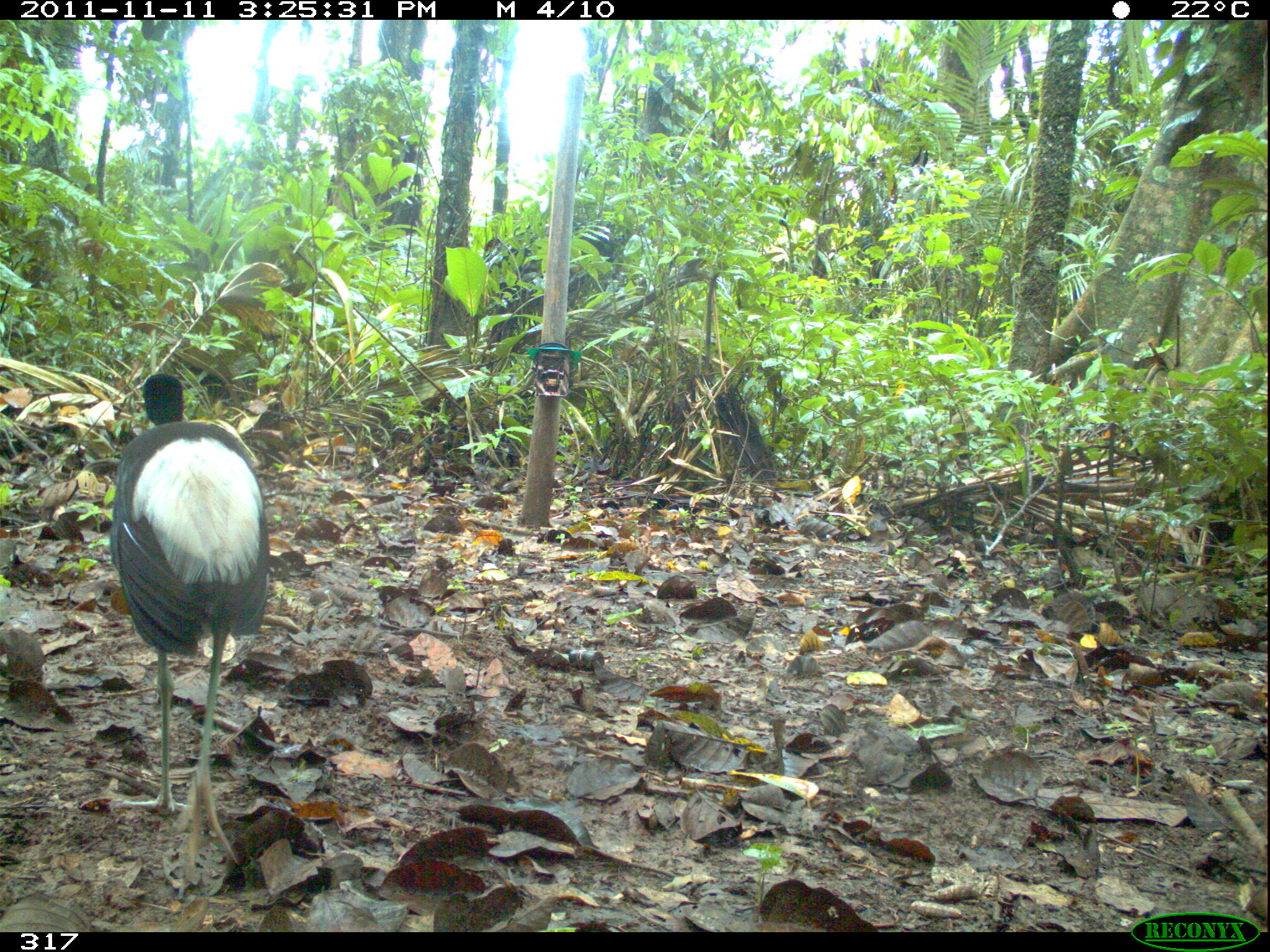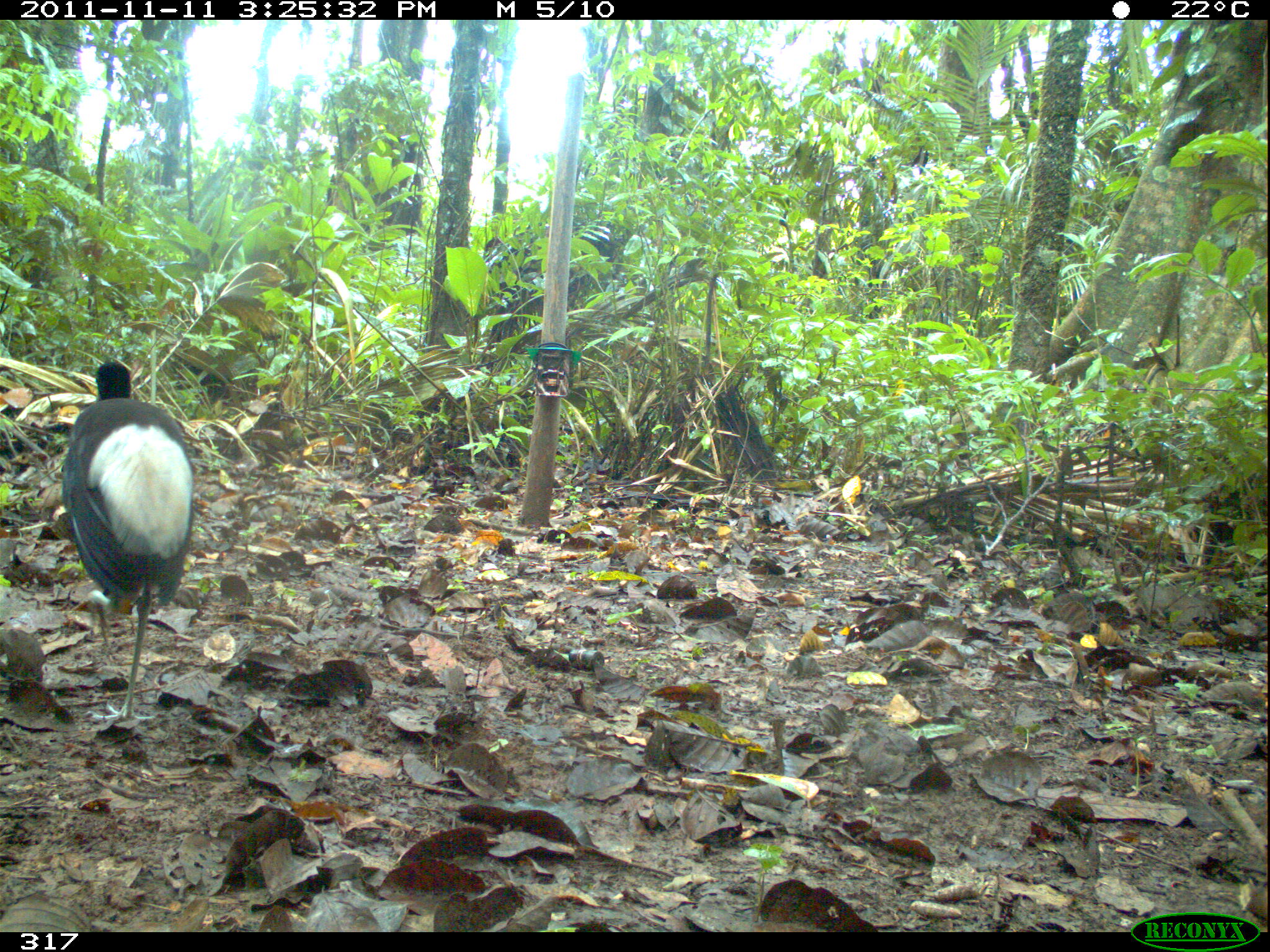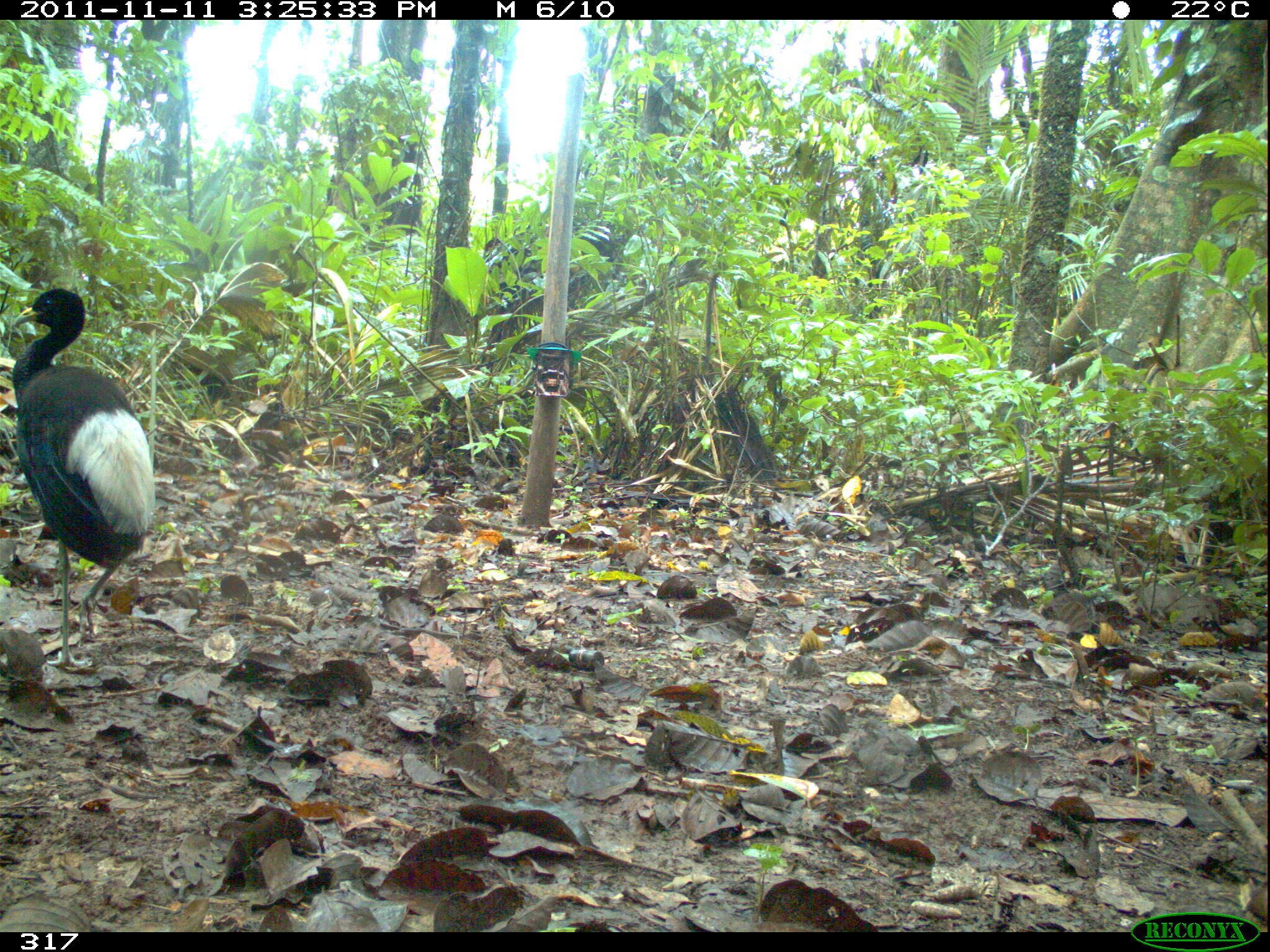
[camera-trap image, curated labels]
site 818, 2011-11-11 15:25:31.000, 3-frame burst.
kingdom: Animalia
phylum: Chordata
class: Aves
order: Gruiformes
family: Psophiidae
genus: Psophia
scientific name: Psophia leucoptera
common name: pale-winged trumpeter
Psophia leucoptera (pale-winged trumpeter).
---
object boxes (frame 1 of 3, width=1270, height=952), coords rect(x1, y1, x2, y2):
psophia leucoptera: rect(109, 368, 266, 884)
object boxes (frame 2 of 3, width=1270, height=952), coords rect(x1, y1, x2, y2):
psophia leucoptera: rect(61, 361, 194, 723)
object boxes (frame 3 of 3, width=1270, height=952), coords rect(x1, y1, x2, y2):
psophia leucoptera: rect(10, 286, 152, 667)